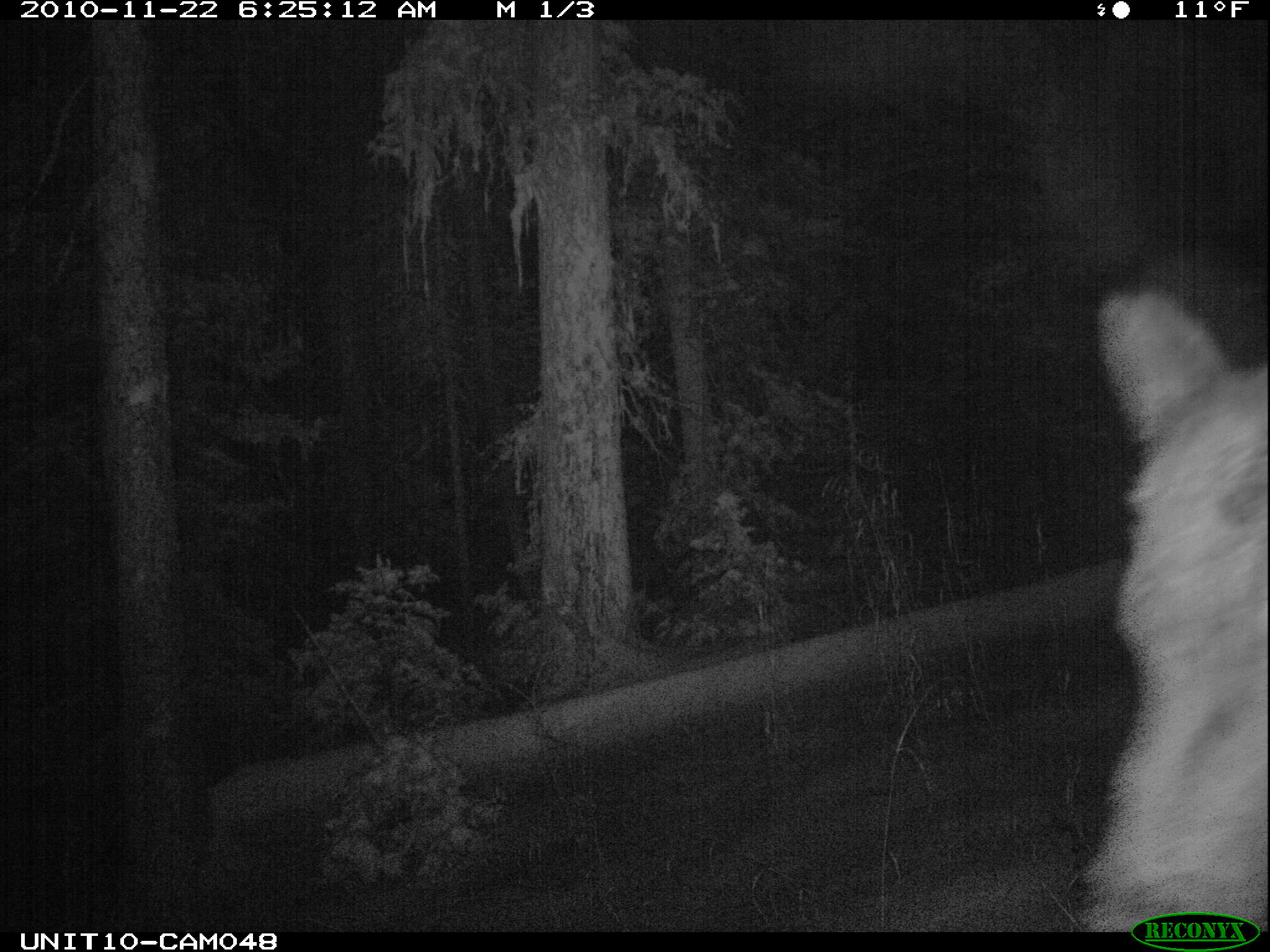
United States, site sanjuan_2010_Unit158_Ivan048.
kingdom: Animalia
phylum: Chordata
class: Mammalia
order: Artiodactyla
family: Cervidae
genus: Cervus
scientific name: Cervus elaphus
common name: red deer